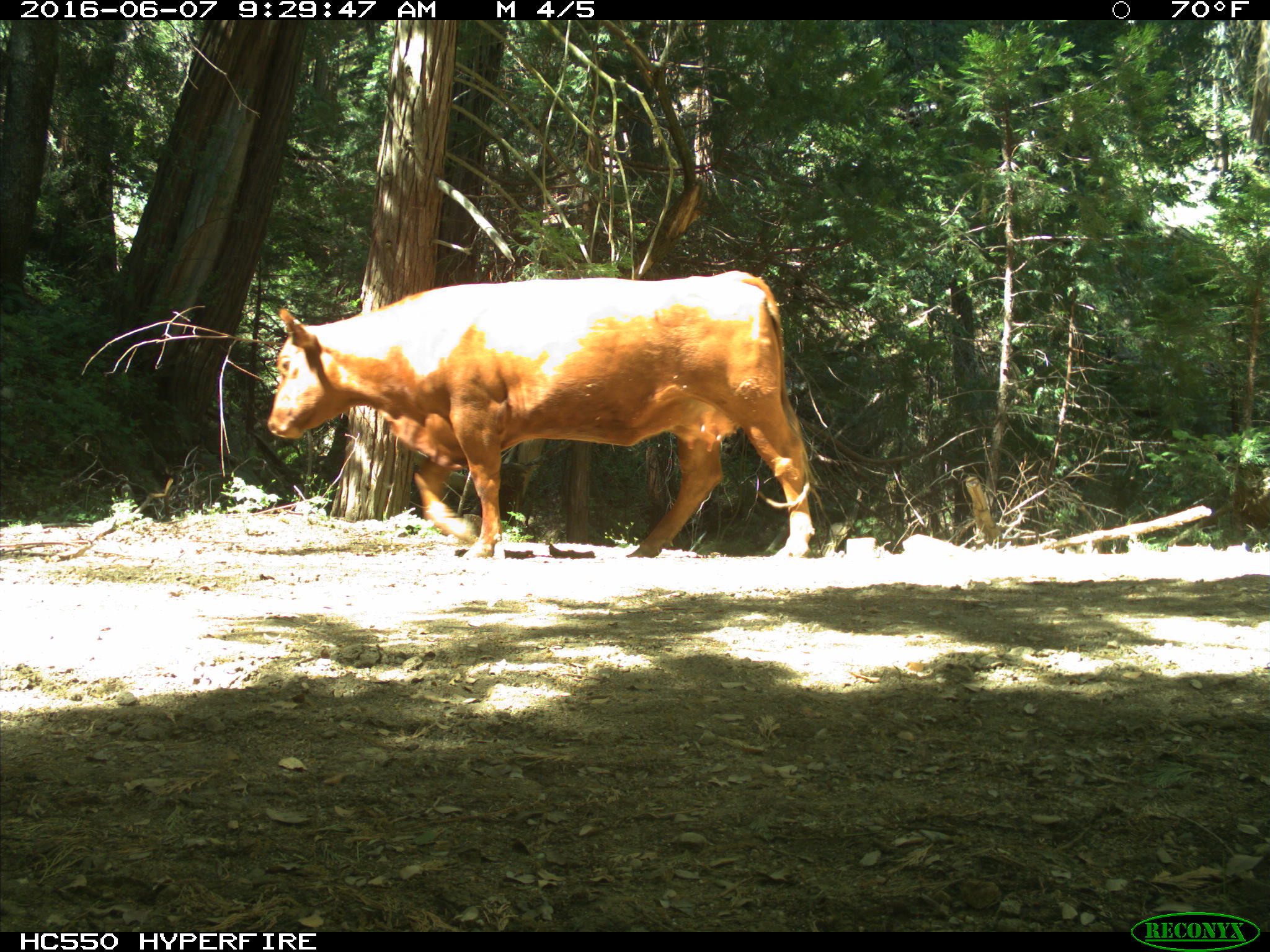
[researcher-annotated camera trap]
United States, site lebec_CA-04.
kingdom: Animalia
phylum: Chordata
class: Mammalia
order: Artiodactyla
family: Bovidae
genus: Bos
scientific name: Bos taurus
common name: domestic cow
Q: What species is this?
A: Bos taurus (domestic cow).